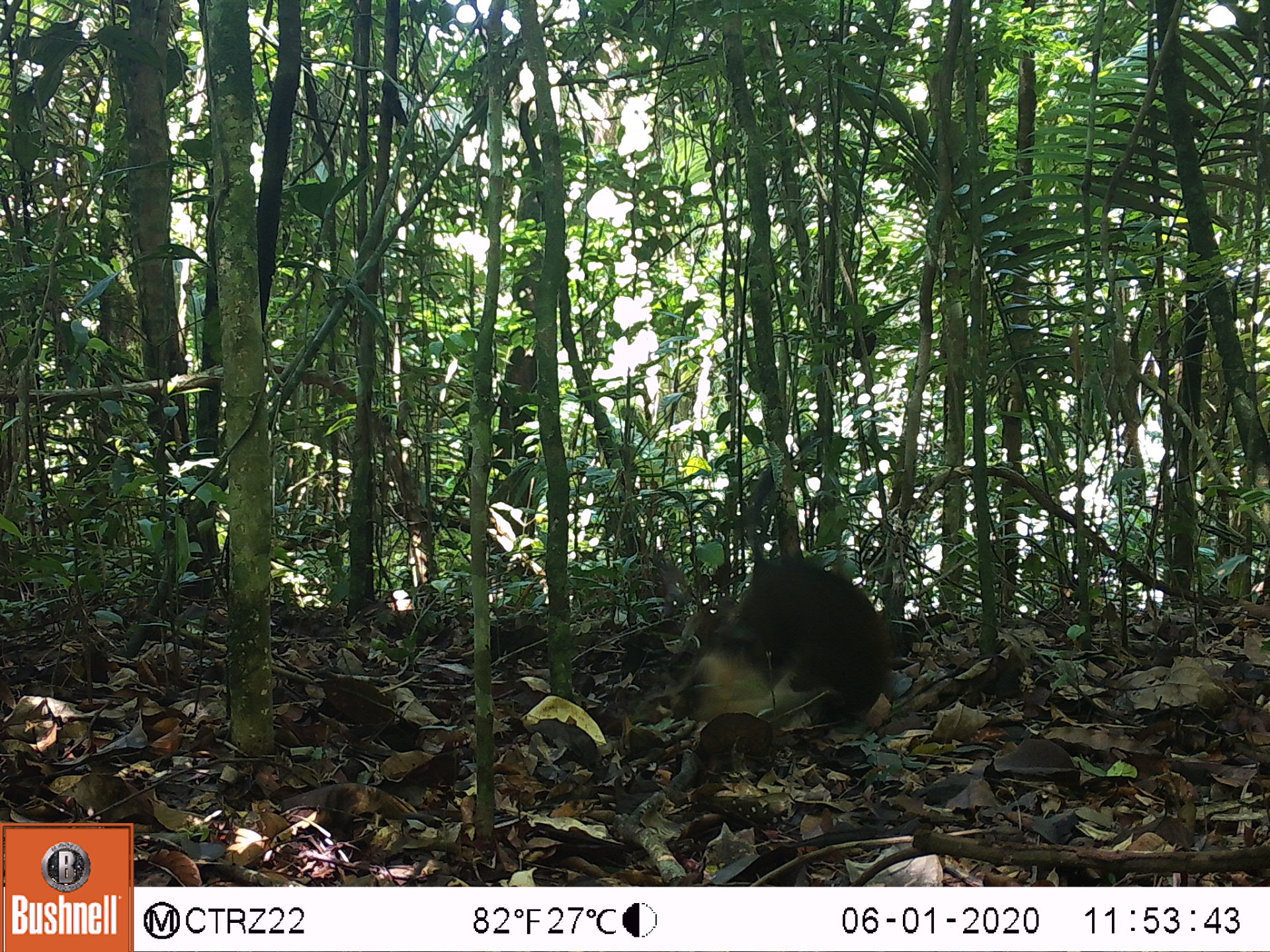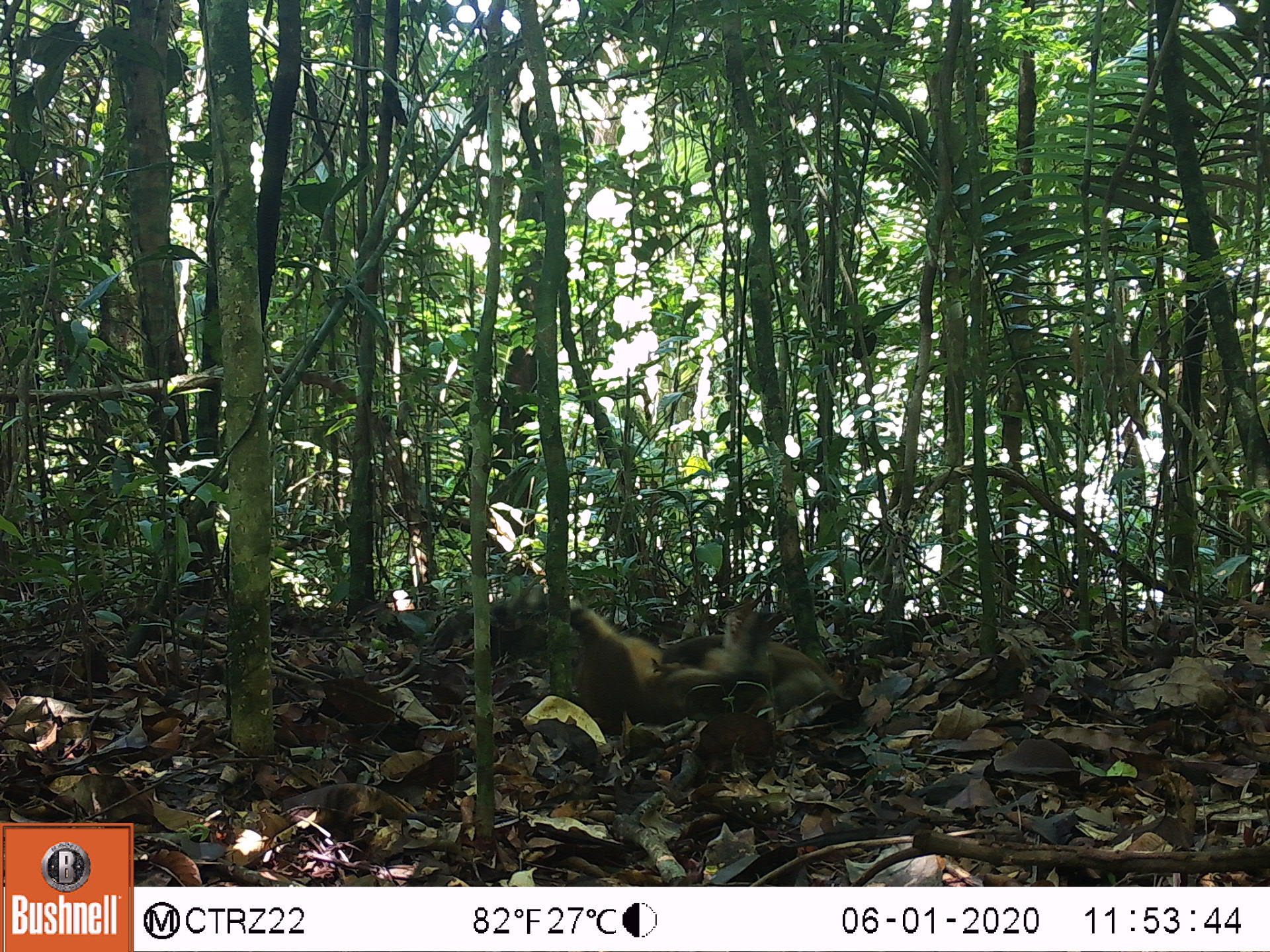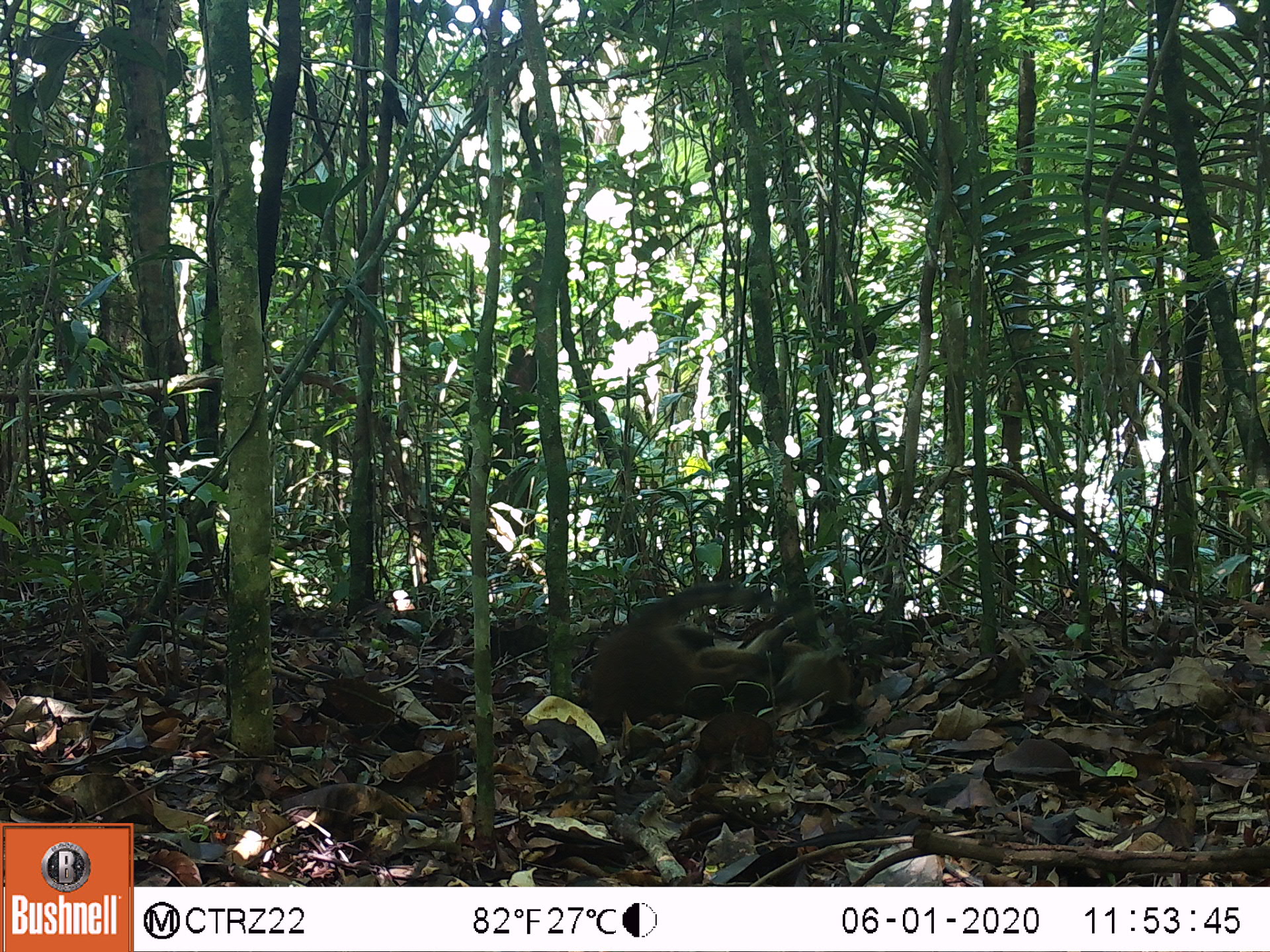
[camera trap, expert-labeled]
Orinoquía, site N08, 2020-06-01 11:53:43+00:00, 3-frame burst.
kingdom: Animalia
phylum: Chordata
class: Mammalia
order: Carnivora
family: Procyonidae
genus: Nasua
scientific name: Nasua nasua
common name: south american coati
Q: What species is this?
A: South american coati (Nasua nasua).